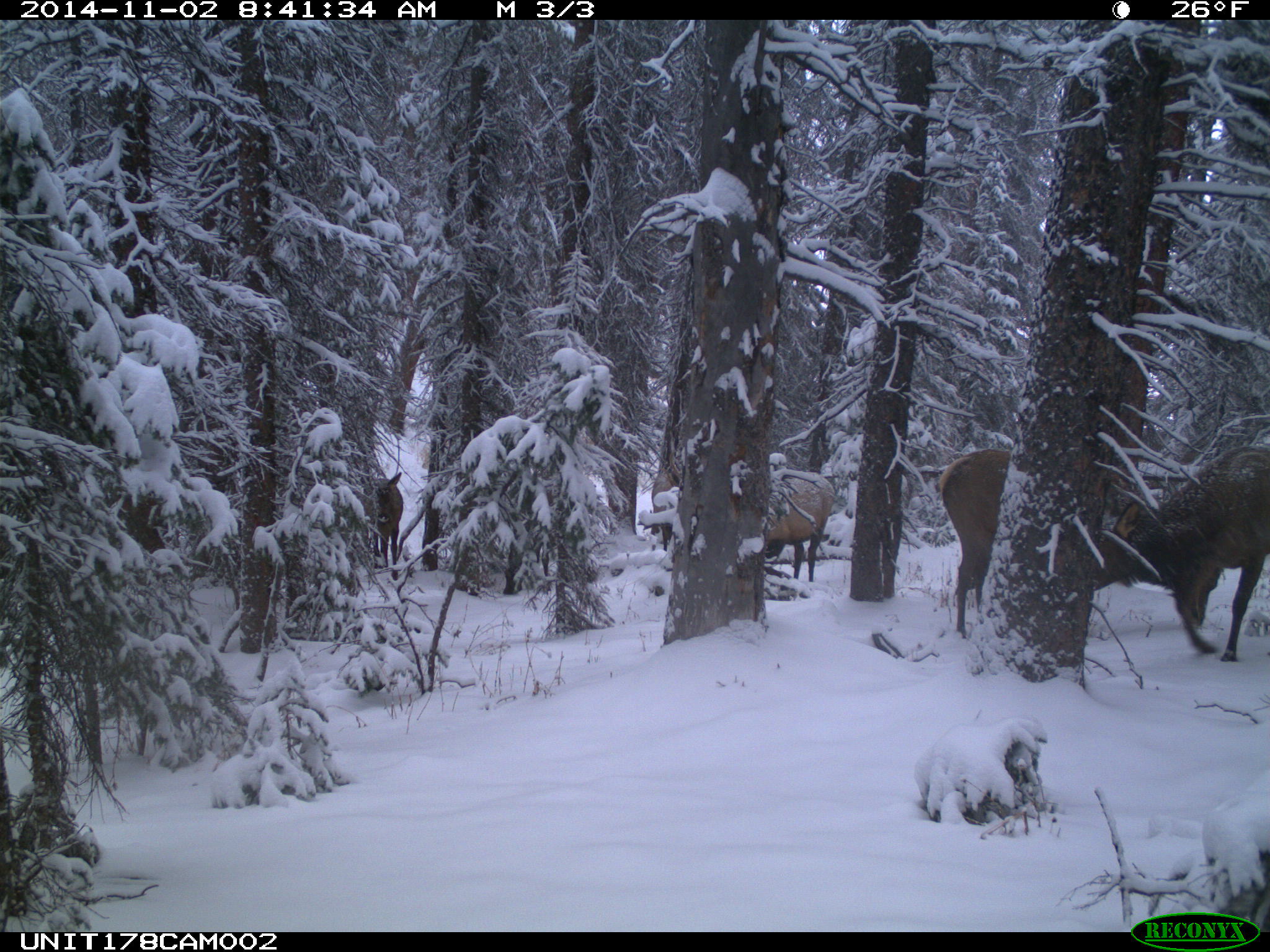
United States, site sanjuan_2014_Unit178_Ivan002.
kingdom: Animalia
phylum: Chordata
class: Mammalia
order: Artiodactyla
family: Cervidae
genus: Cervus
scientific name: Cervus elaphus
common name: red deer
Cervus elaphus (red deer).